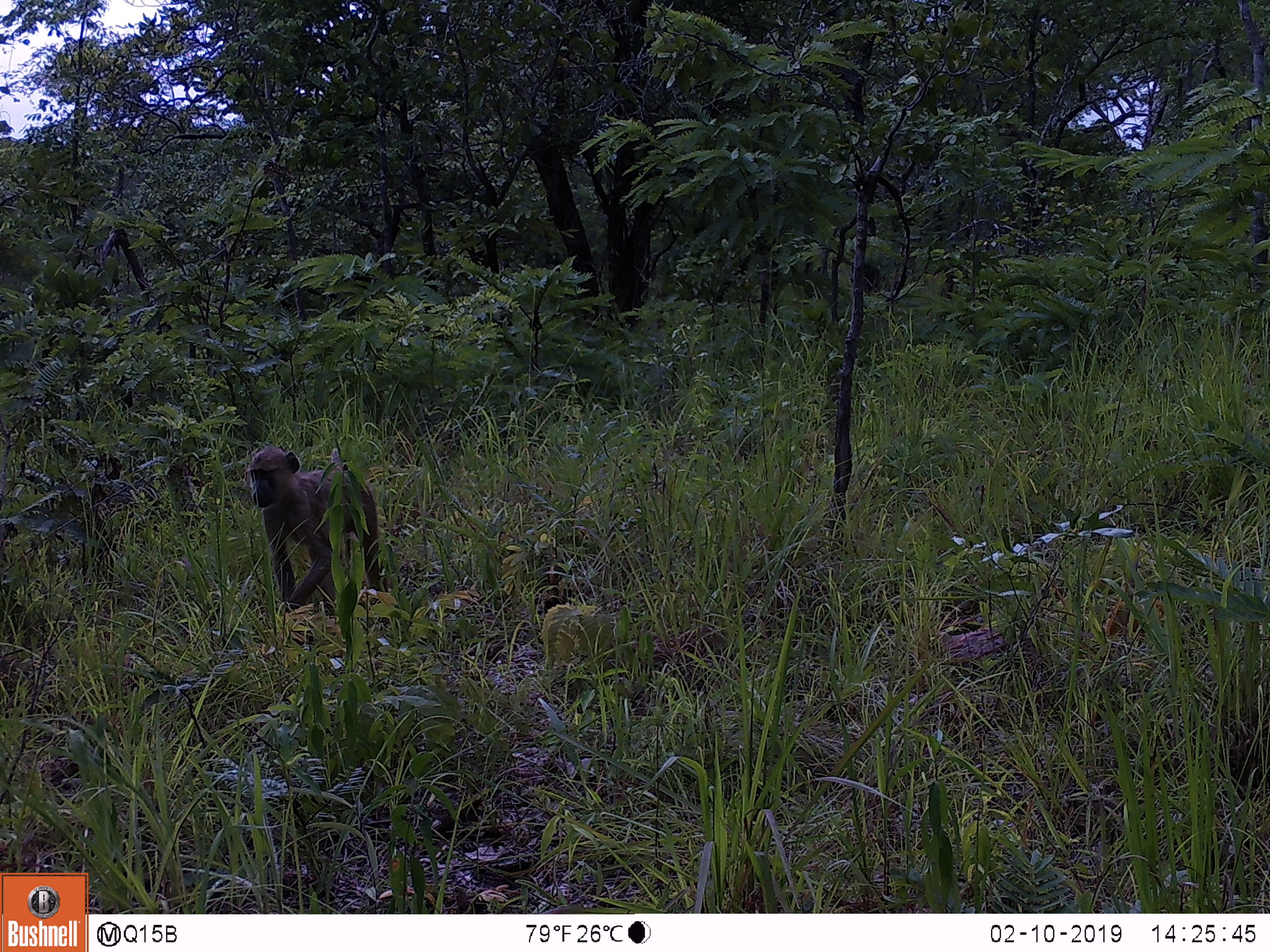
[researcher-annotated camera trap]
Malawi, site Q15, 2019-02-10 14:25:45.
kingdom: Animalia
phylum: Chordata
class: Mammalia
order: Primates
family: Cercopithecidae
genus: Papio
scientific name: Papio cynocephalus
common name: yellow baboon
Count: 1.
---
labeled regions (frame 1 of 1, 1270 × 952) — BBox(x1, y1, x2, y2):
yellow baboon: BBox(241, 441, 396, 626)